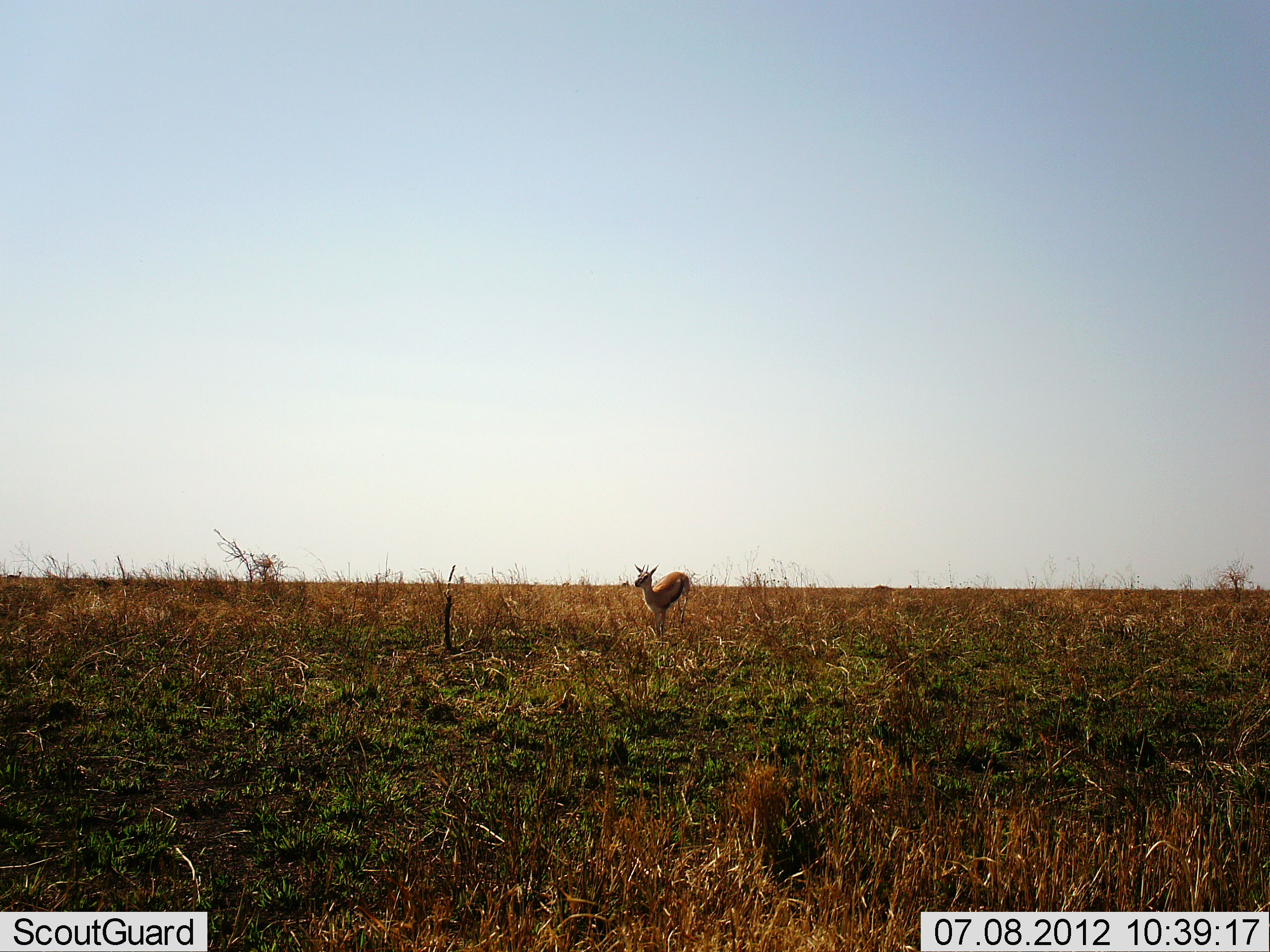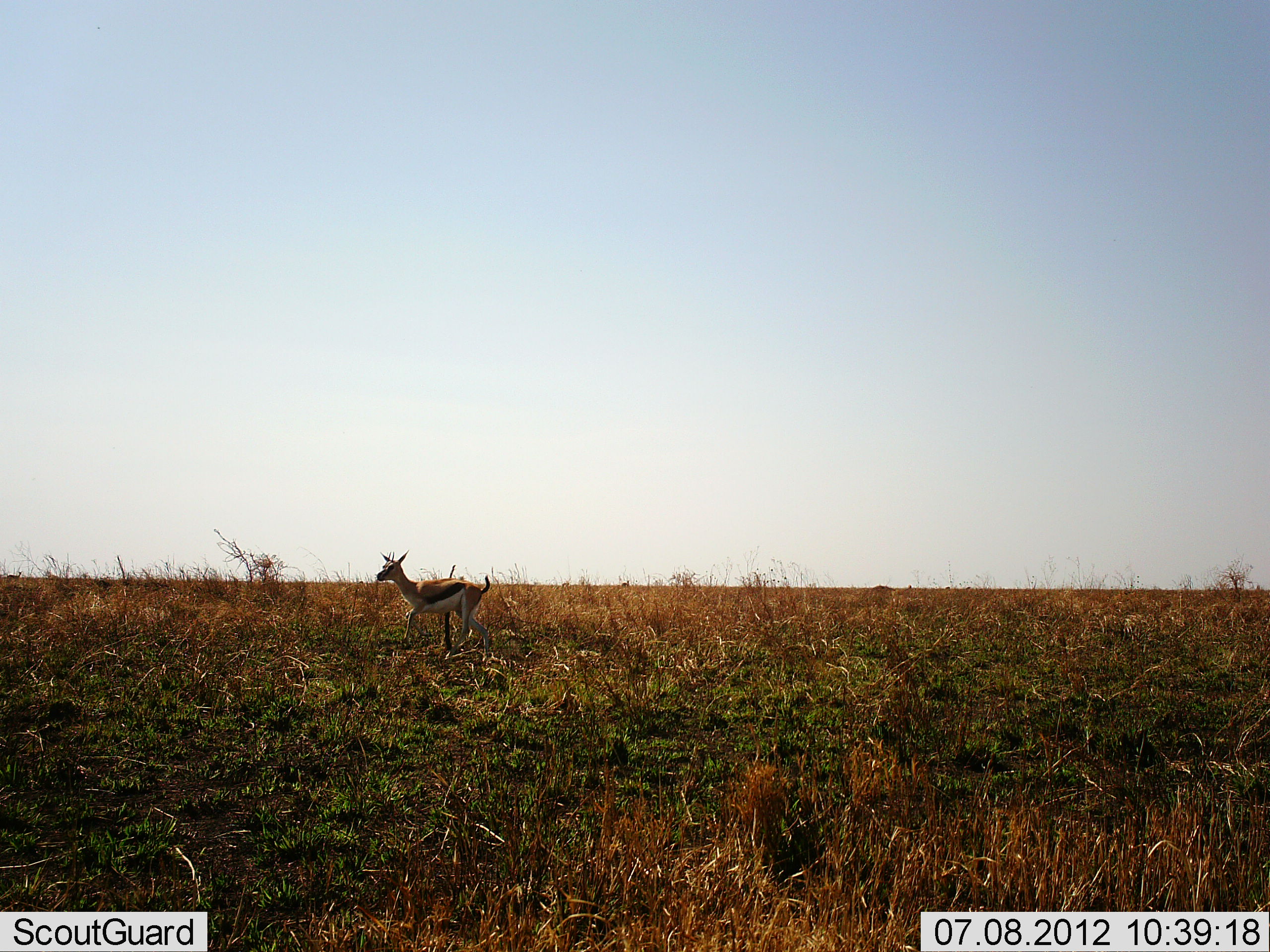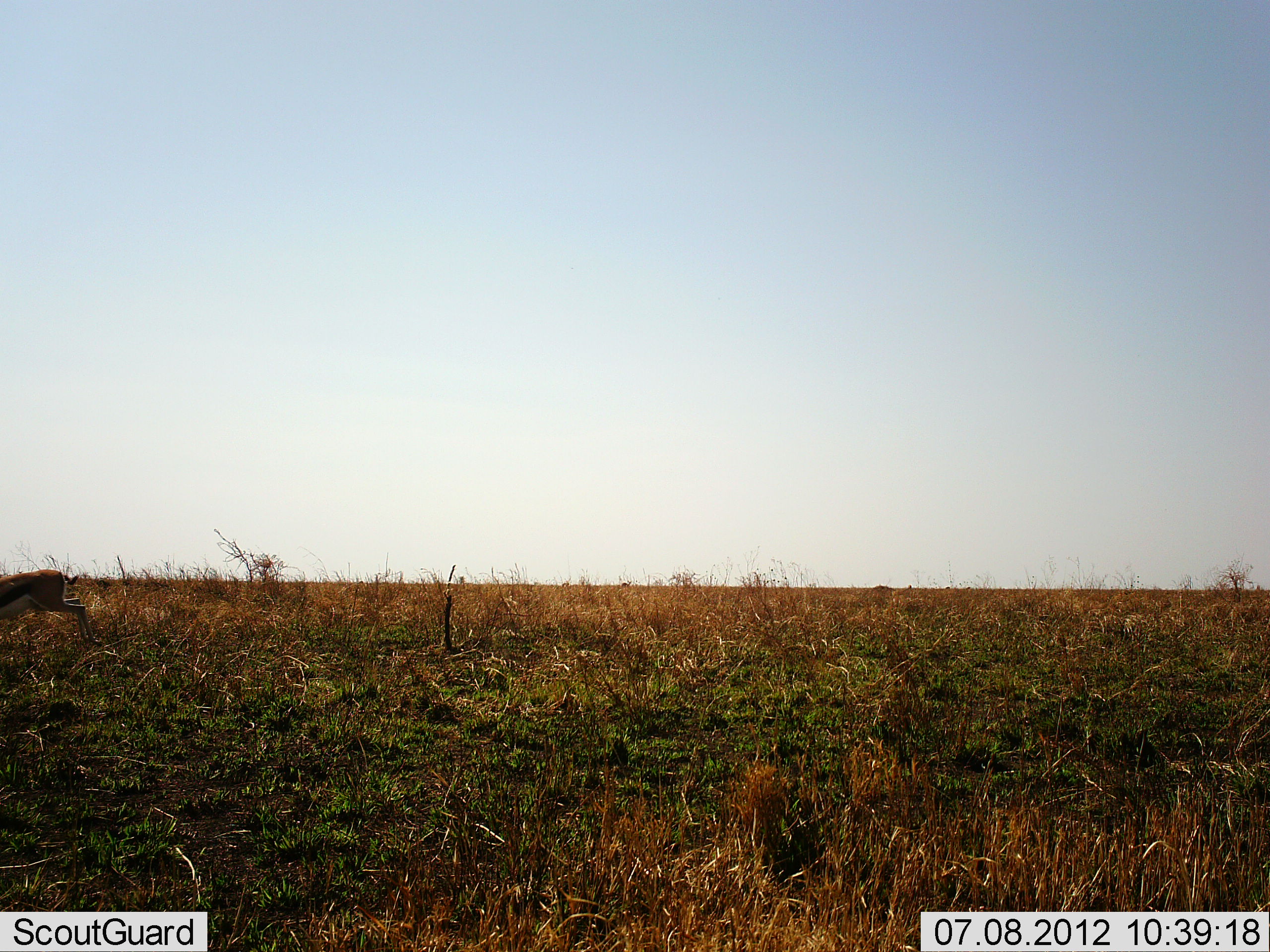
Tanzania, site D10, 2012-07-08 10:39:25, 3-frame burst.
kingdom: Animalia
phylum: Chordata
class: Mammalia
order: Artiodactyla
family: Bovidae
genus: Eudorcas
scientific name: Eudorcas thomsonii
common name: thomson's gazelle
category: gazellethomsons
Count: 1.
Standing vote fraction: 0%.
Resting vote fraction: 0%.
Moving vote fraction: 100%.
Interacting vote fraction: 0%.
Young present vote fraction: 0%.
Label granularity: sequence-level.